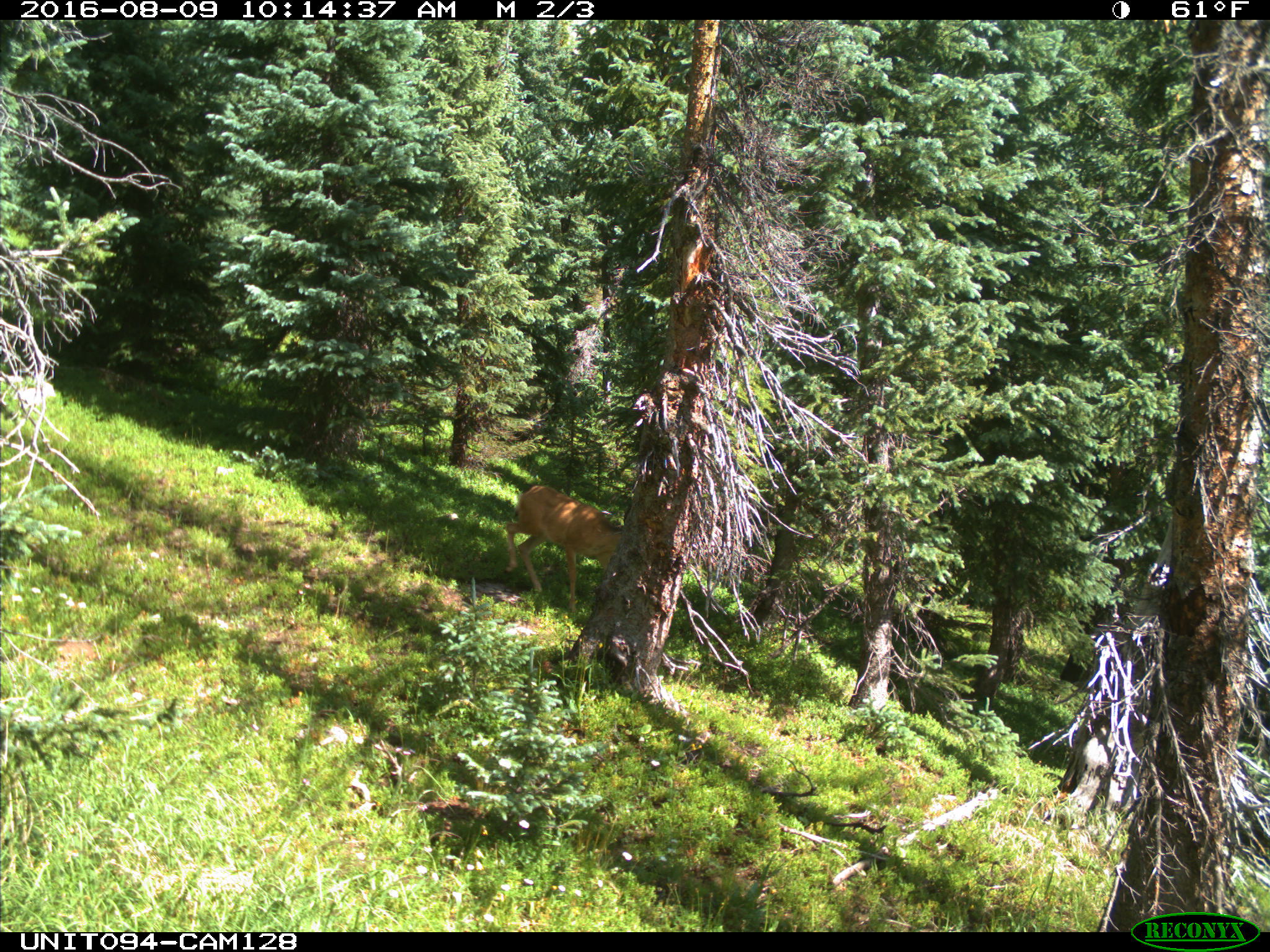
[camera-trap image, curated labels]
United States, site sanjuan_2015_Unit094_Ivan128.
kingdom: Animalia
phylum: Chordata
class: Mammalia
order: Artiodactyla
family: Cervidae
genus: Odocoileus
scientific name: Odocoileus hemionus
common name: mule deer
Odocoileus hemionus (mule deer).